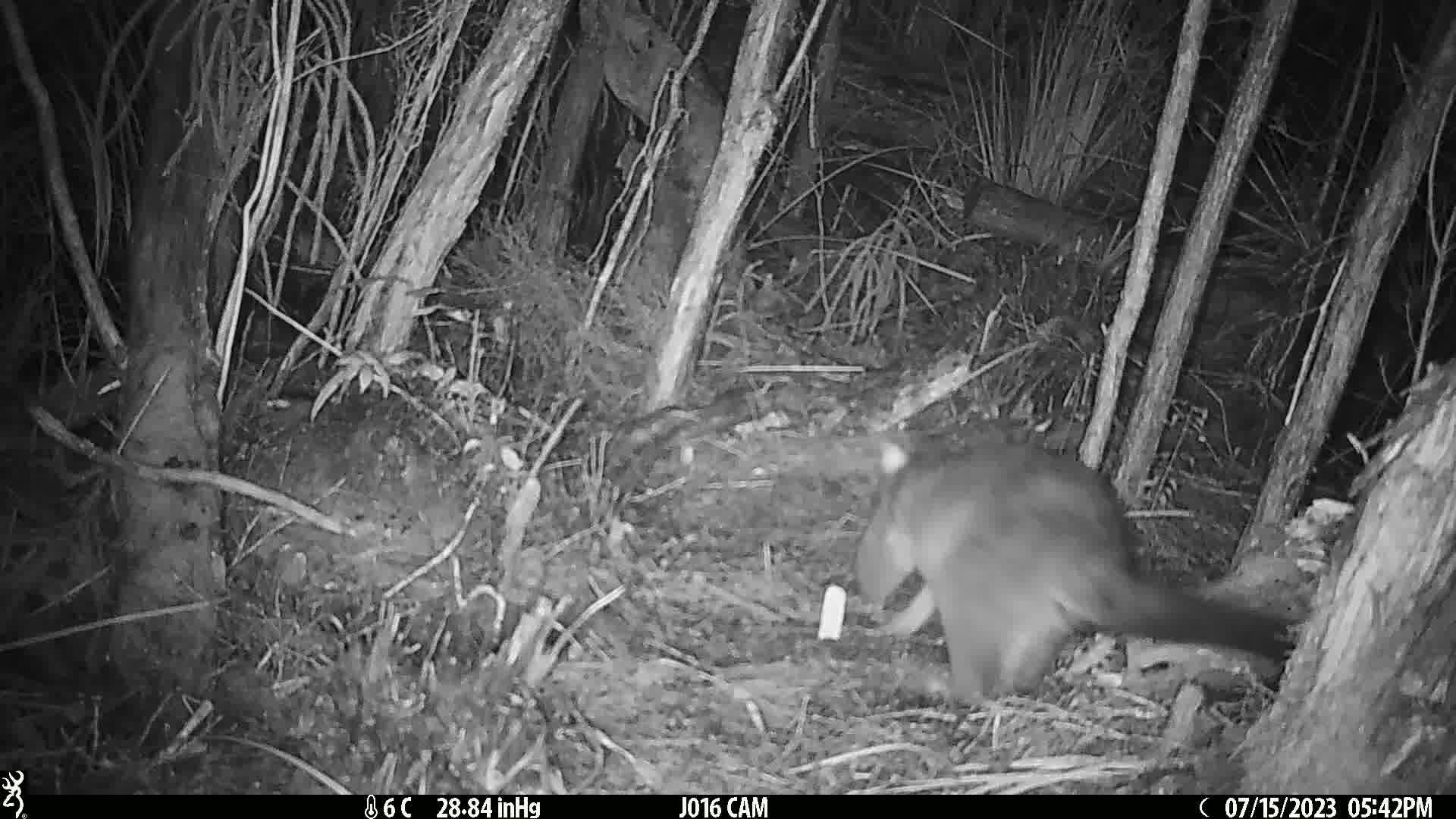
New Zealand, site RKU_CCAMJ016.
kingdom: Animalia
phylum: Chordata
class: Mammalia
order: Diprotodontia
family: Phalangeridae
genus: Trichosurus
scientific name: Trichosurus vulpecula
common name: common brushtail possum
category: possum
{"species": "possum (common brushtail possum) (Trichosurus vulpecula)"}